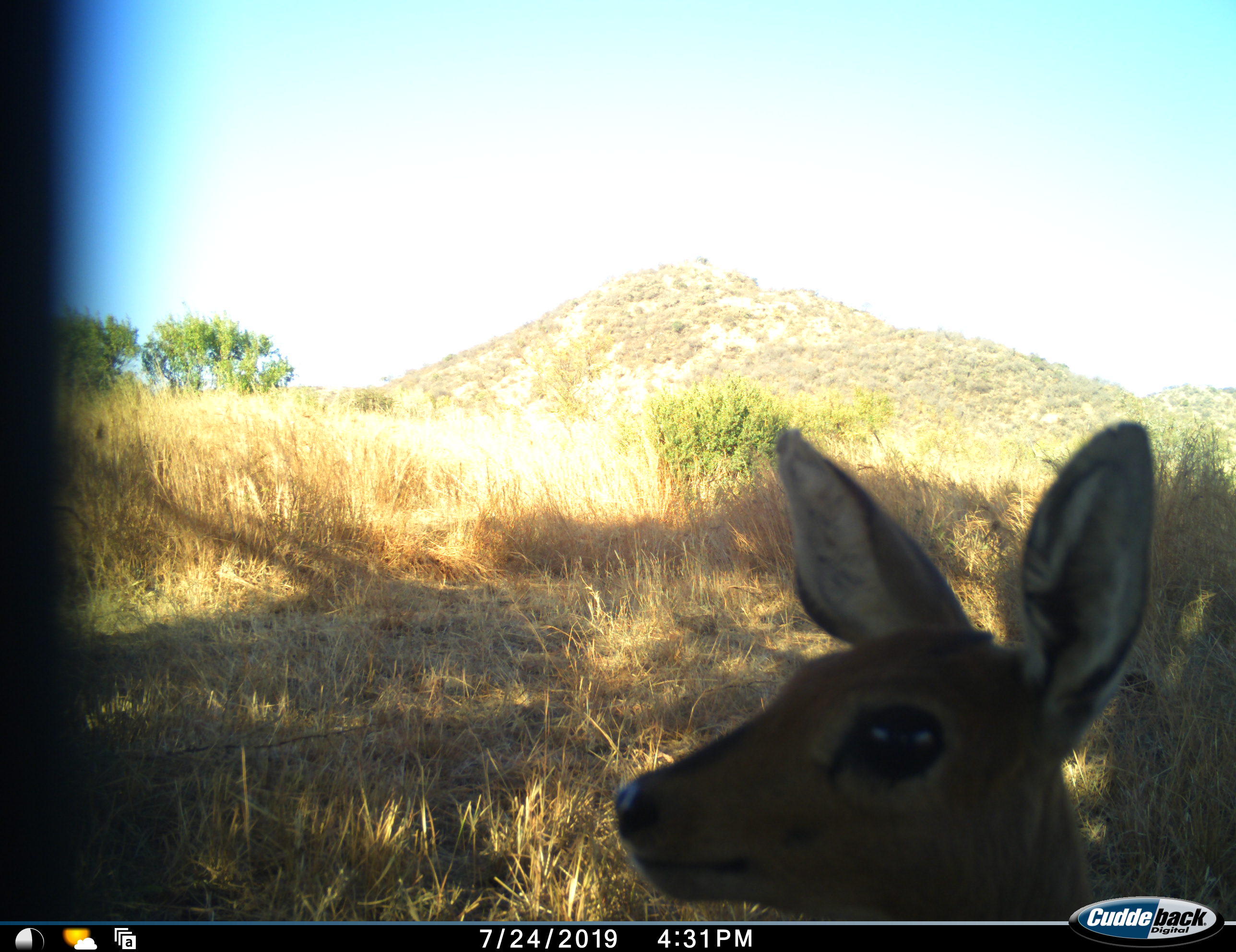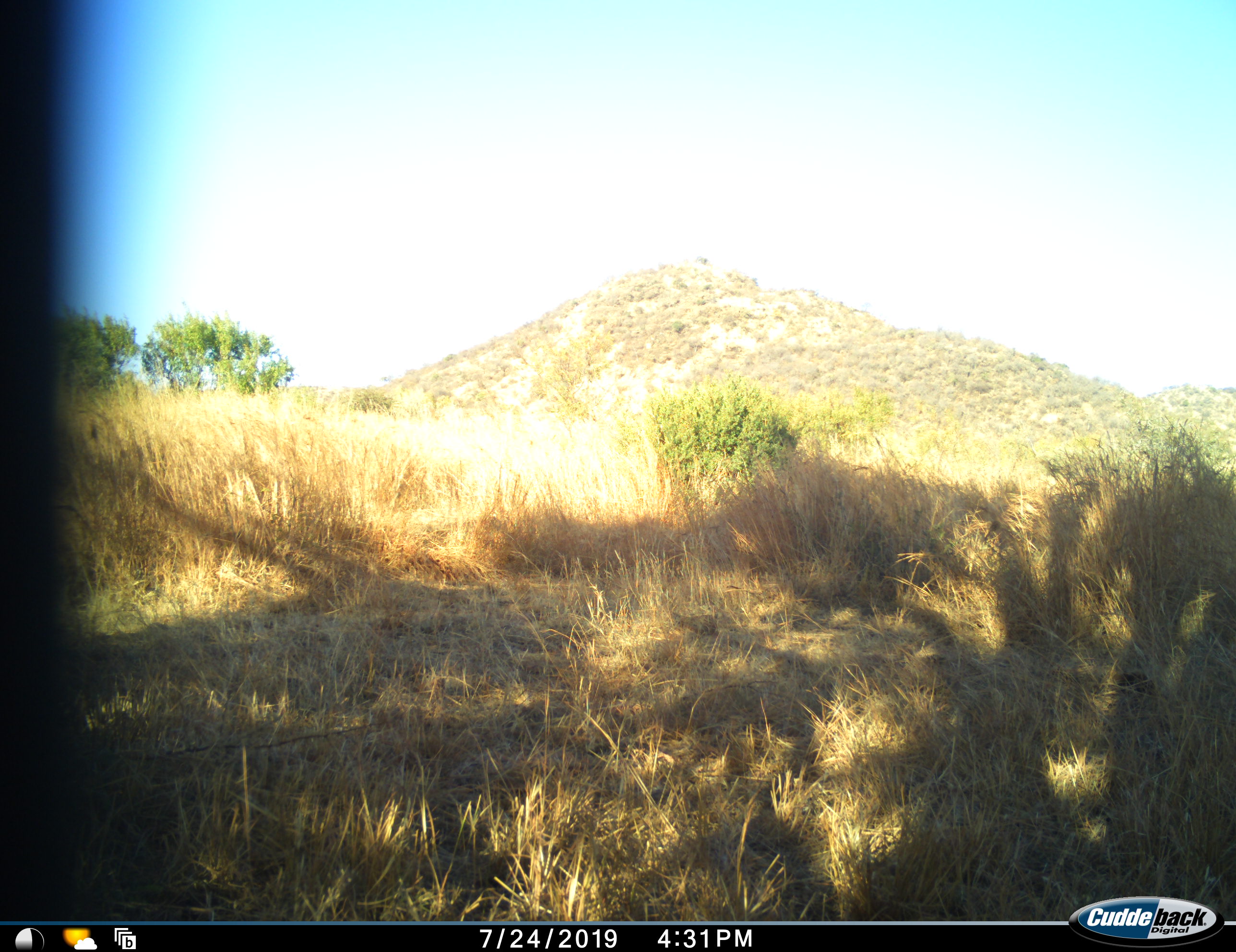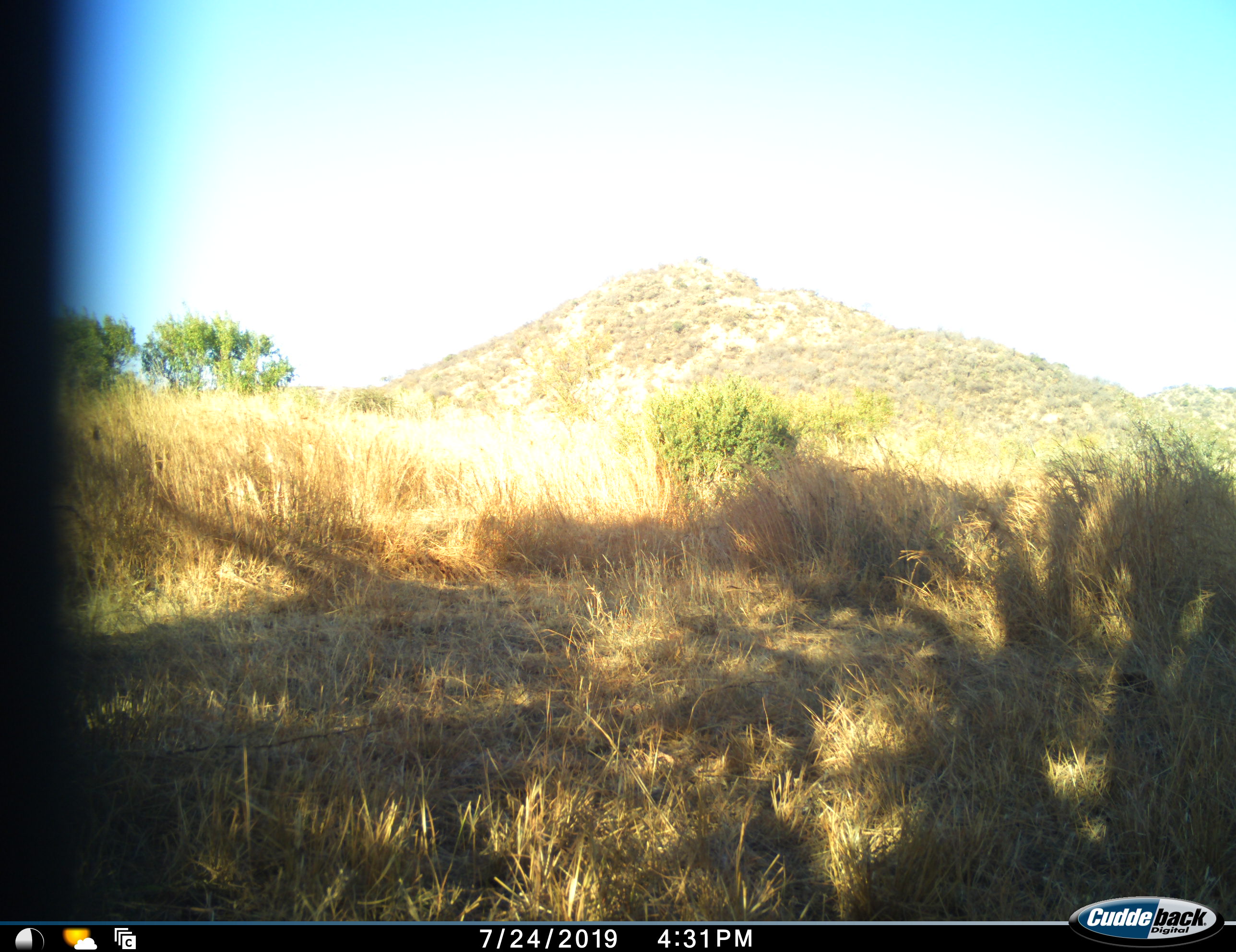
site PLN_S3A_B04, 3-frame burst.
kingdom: Animalia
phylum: Chordata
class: Mammalia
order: Artiodactyla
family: Bovidae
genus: Raphicerus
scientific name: Raphicerus campestris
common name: steenbok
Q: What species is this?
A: Steenbok (Raphicerus campestris).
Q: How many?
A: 1.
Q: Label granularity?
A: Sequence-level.